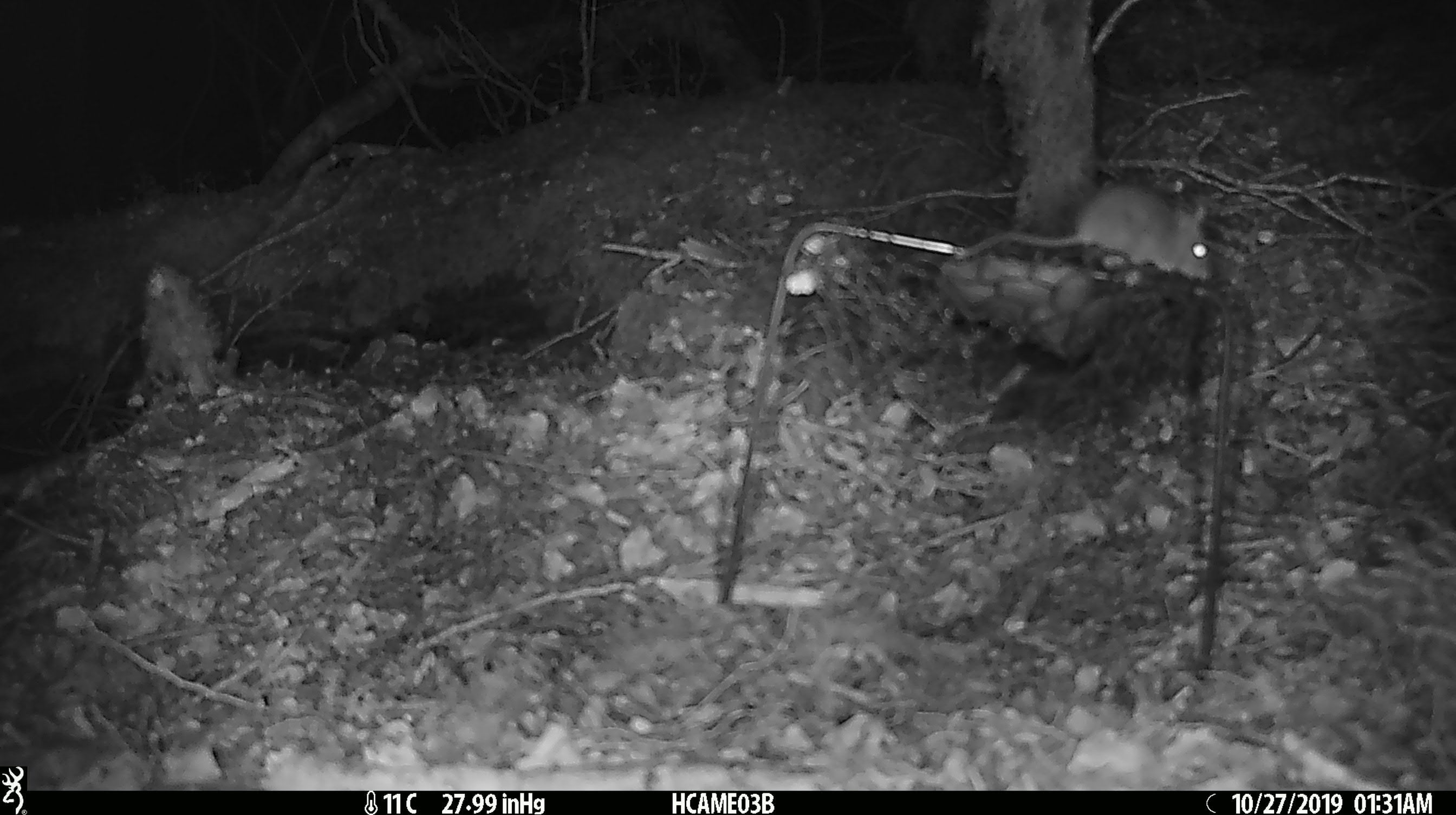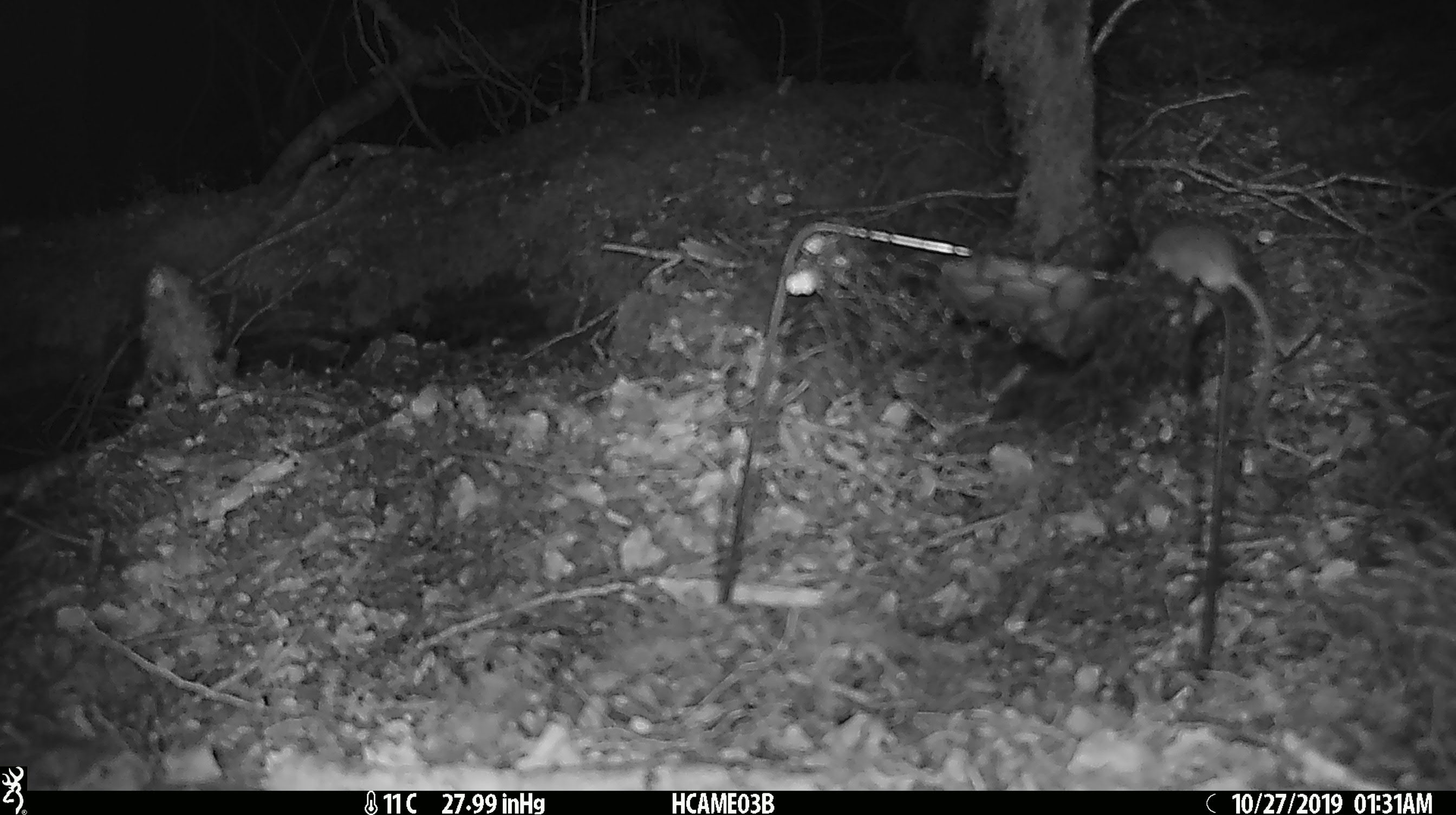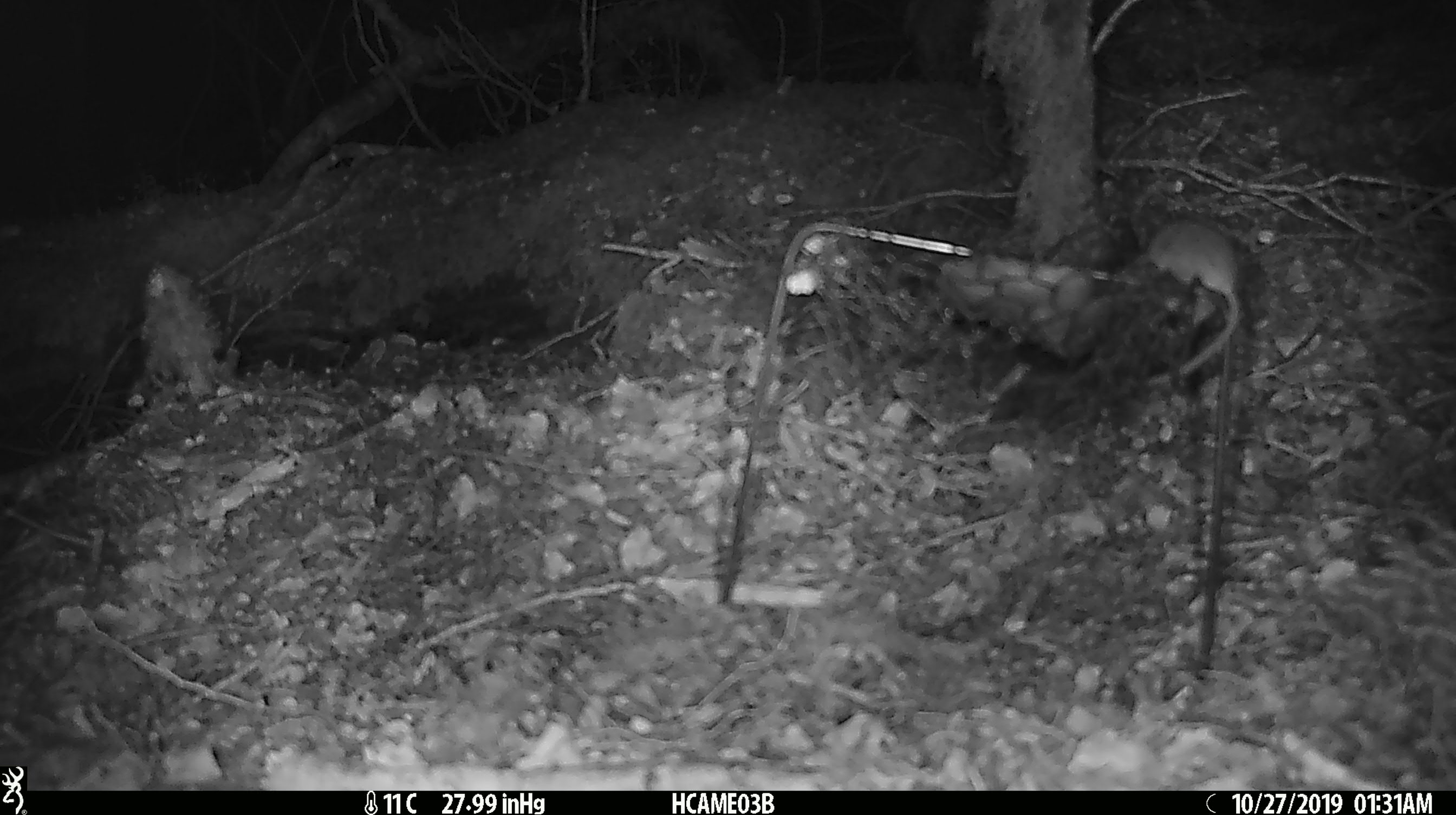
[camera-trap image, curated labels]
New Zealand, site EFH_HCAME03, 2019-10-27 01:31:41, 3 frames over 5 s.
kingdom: Animalia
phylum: Chordata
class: Mammalia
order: Rodentia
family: Muridae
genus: Mus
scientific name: Mus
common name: mouse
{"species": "mouse (Mus)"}